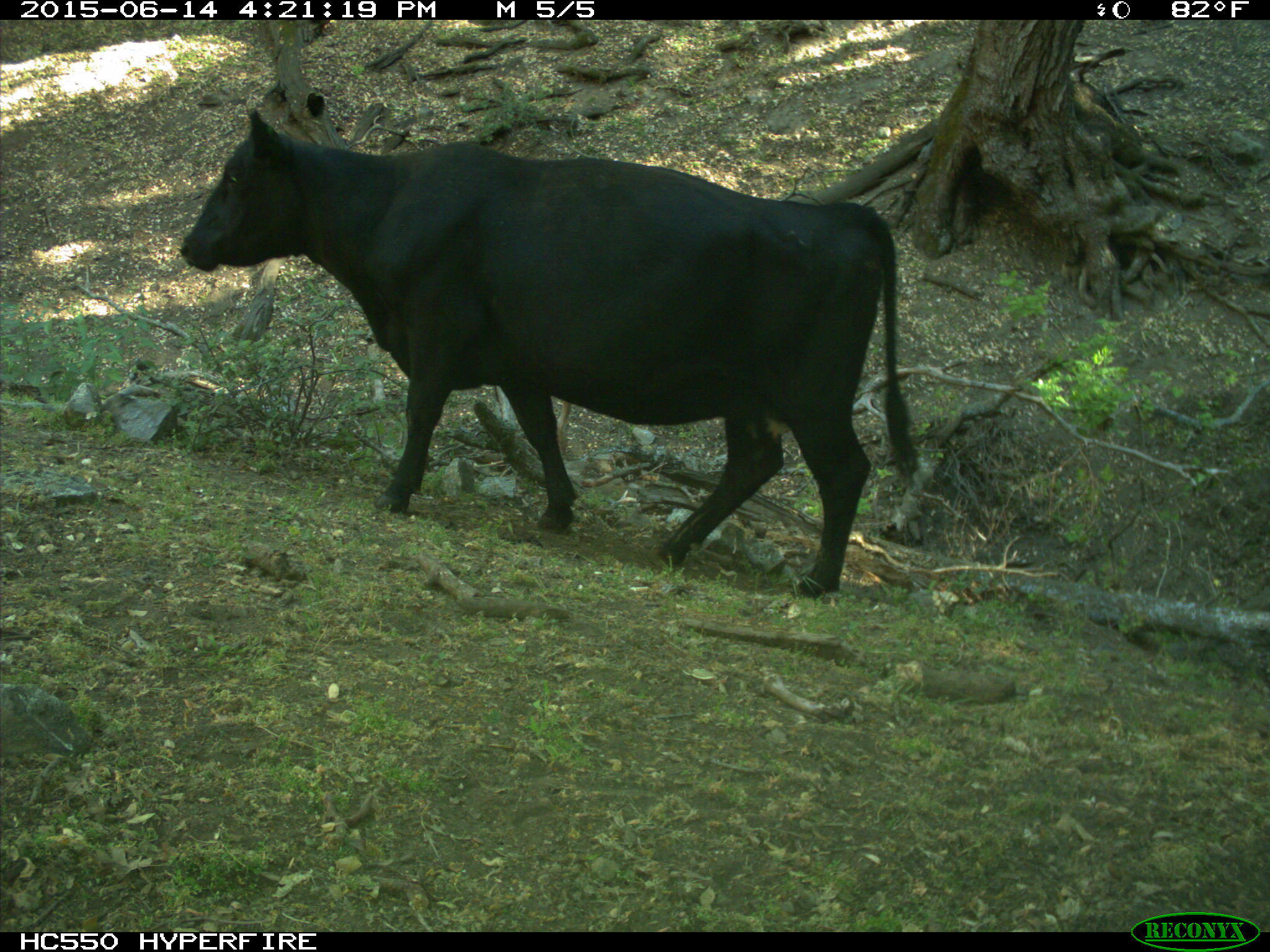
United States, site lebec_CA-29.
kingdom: Animalia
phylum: Chordata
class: Mammalia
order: Artiodactyla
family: Bovidae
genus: Bos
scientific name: Bos taurus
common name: domestic cow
Bos taurus (domestic cow).